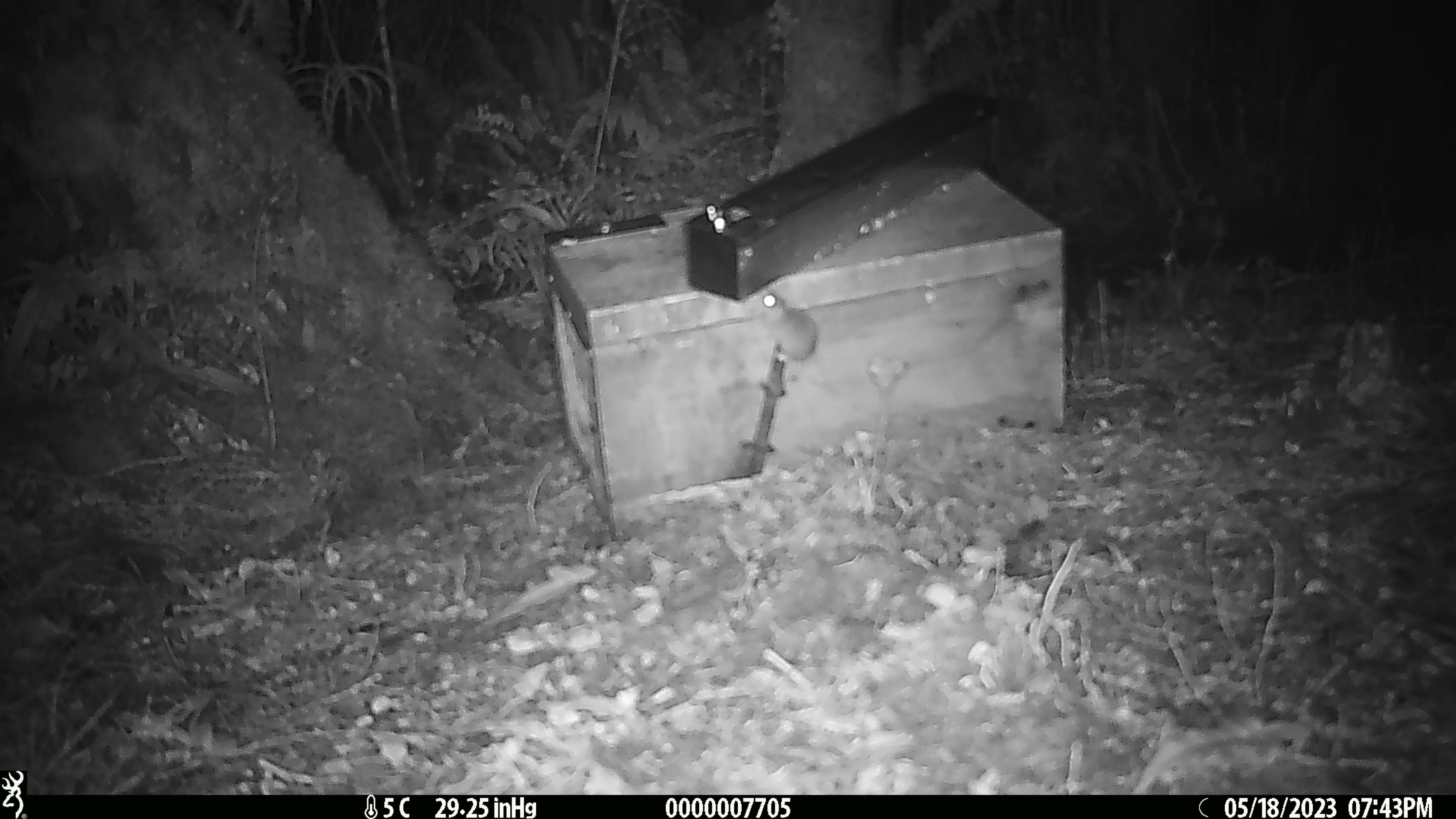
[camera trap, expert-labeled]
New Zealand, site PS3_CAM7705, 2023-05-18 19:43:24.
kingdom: Animalia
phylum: Chordata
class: Mammalia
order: Rodentia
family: Muridae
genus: Mus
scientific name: Mus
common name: mouse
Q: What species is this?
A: Mouse (Mus).